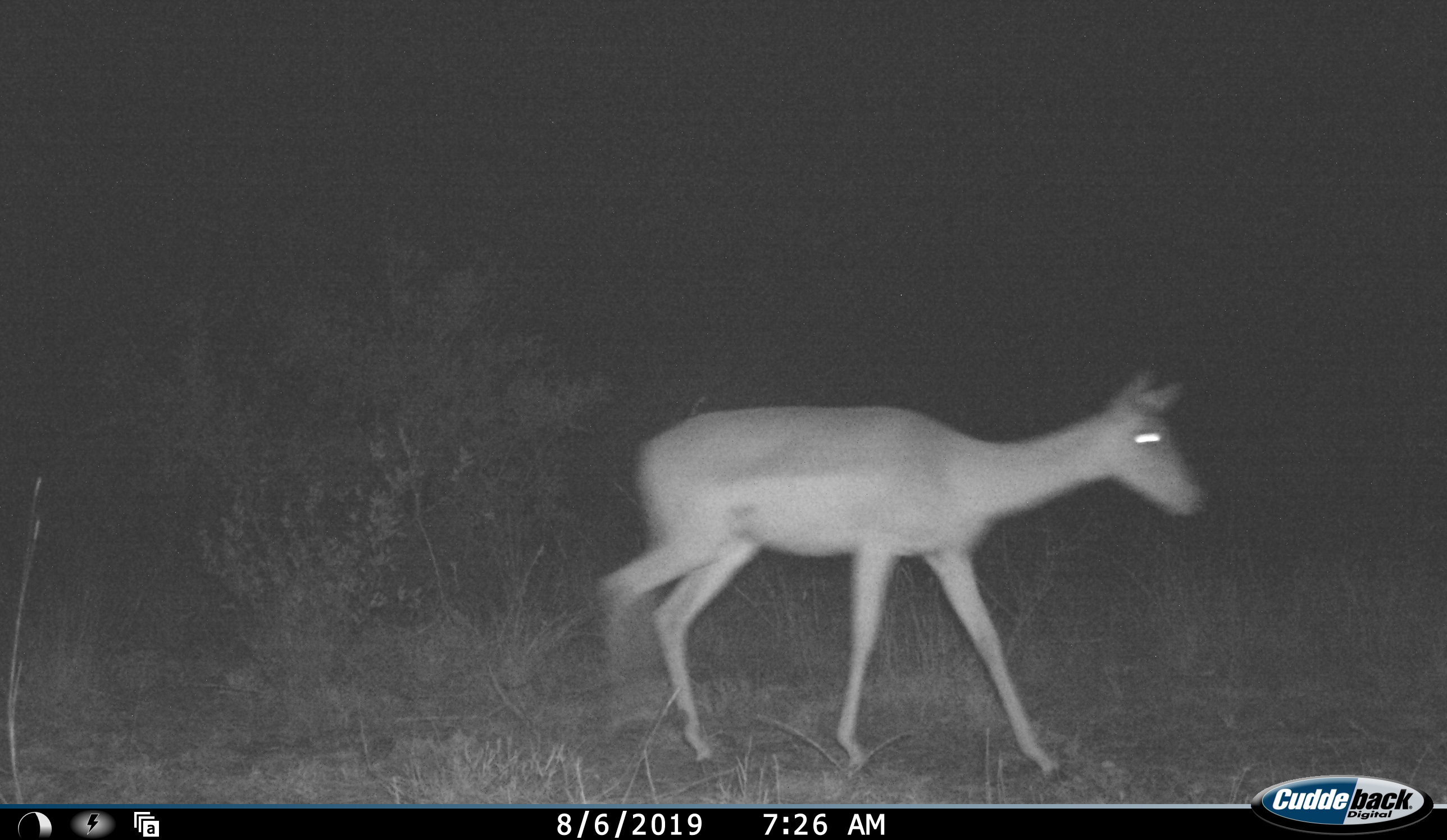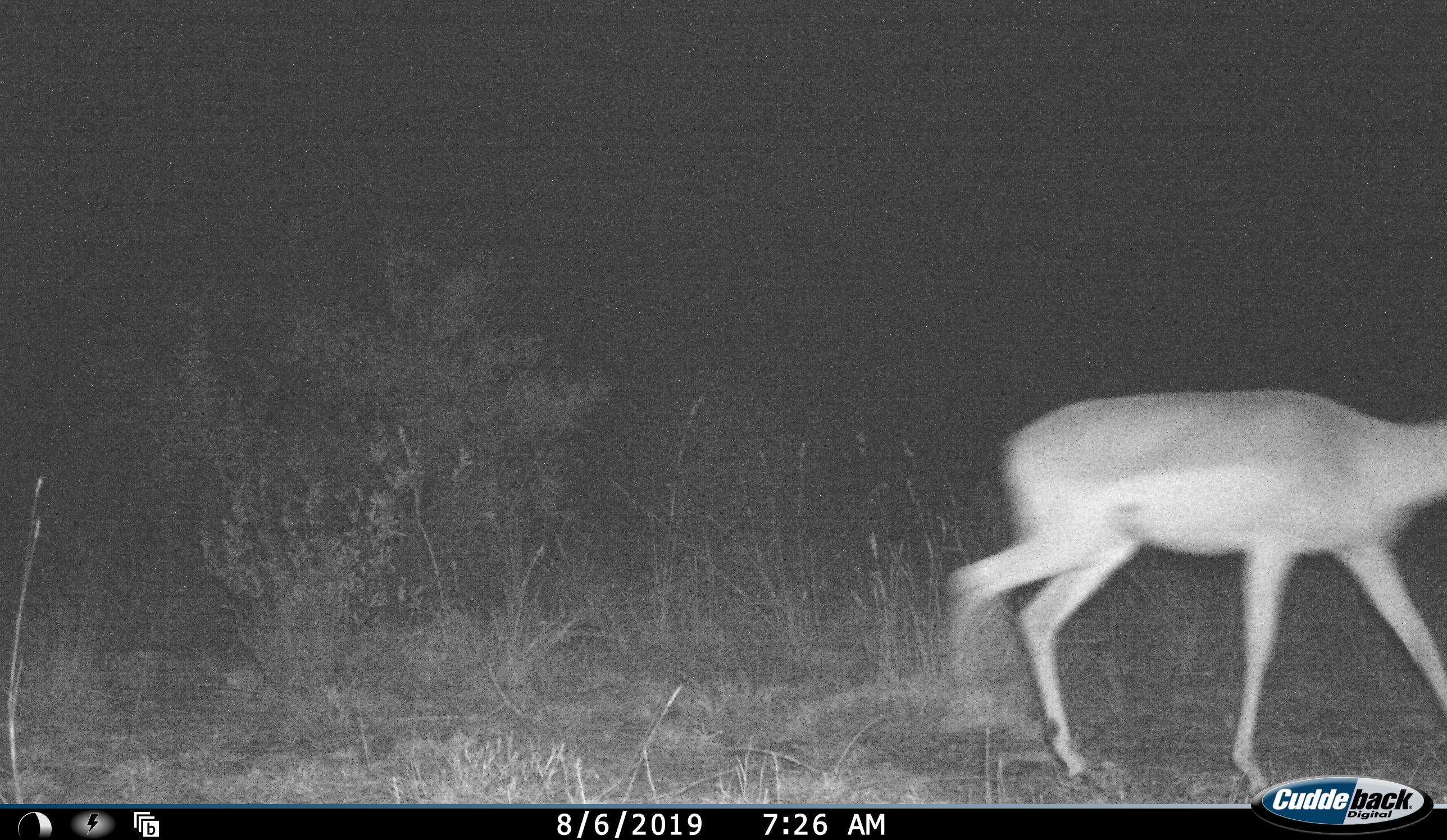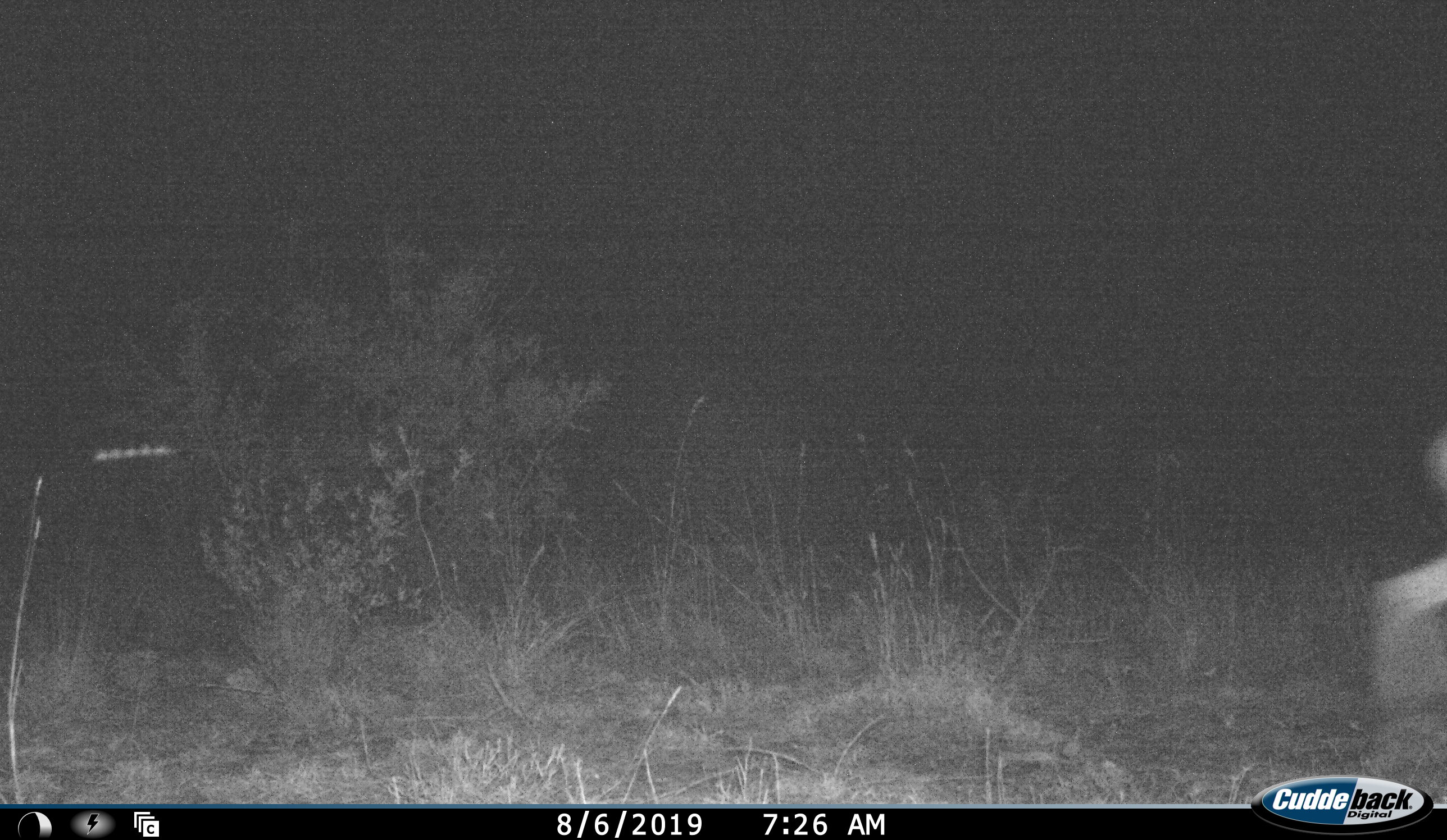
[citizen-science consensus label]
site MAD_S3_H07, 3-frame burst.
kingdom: Animalia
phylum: Chordata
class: Mammalia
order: Artiodactyla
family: Bovidae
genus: Aepyceros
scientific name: Aepyceros melampus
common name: impala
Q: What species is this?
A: Impala (Aepyceros melampus).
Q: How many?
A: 1.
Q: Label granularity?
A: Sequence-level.